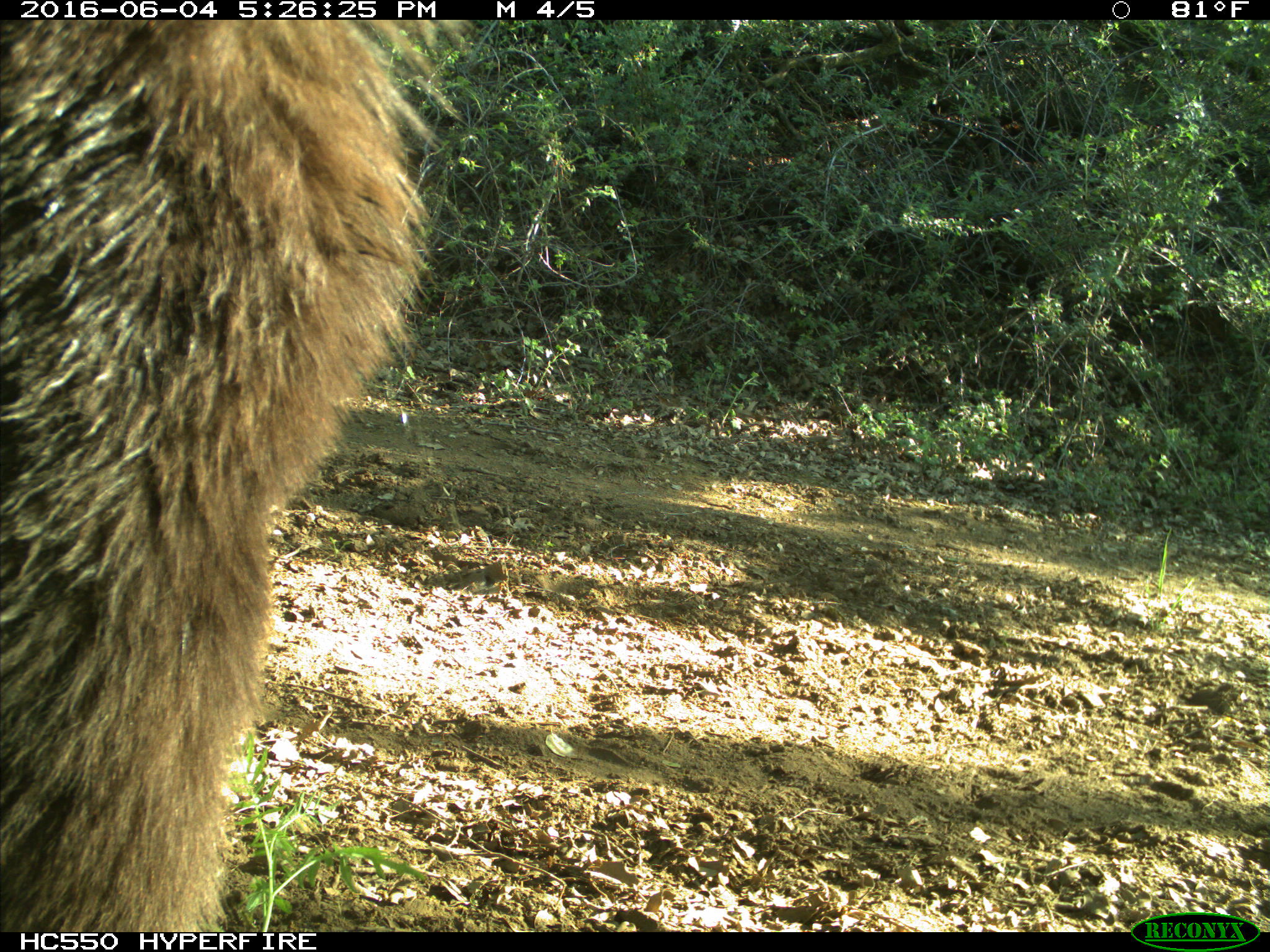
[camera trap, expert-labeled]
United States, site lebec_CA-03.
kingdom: Animalia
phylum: Chordata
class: Mammalia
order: Carnivora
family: Ursidae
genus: Ursus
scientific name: Ursus americanus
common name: american black bear